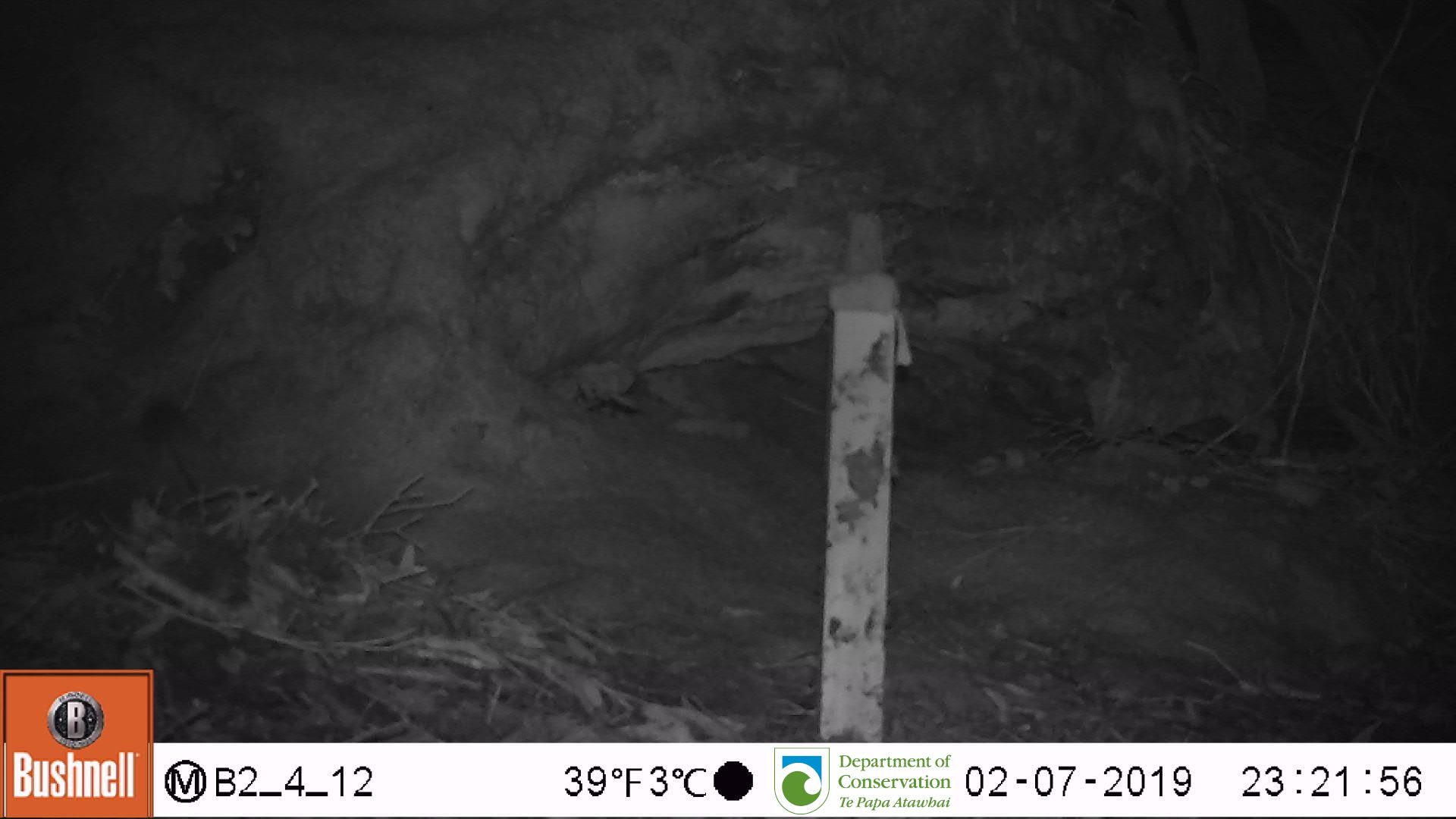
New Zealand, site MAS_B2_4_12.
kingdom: Animalia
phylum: Chordata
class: Mammalia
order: Rodentia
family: Muridae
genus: Mus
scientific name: Mus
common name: mouse